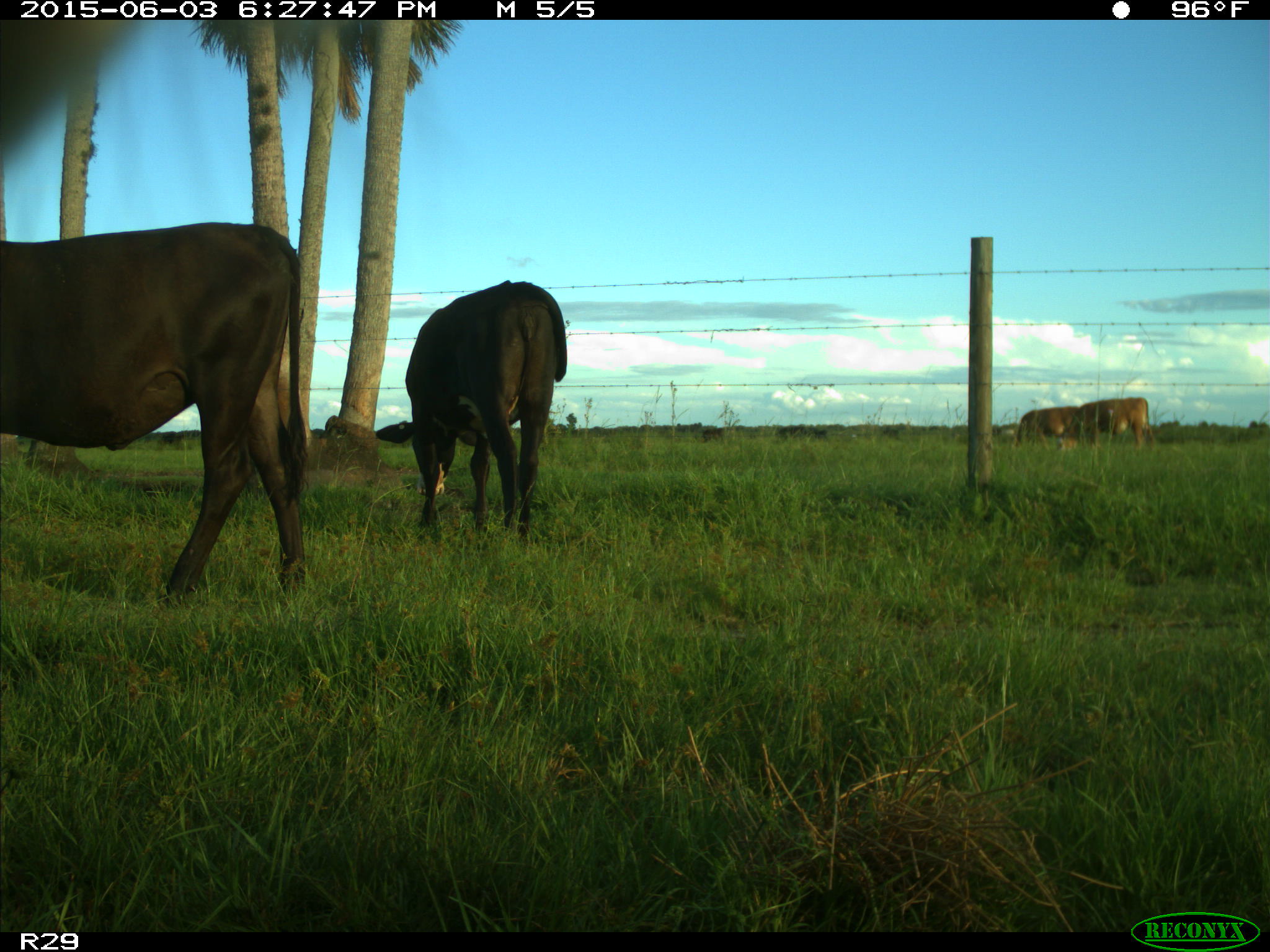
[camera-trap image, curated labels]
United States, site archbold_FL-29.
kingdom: Animalia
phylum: Chordata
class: Mammalia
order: Artiodactyla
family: Bovidae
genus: Bos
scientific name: Bos taurus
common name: domestic cow